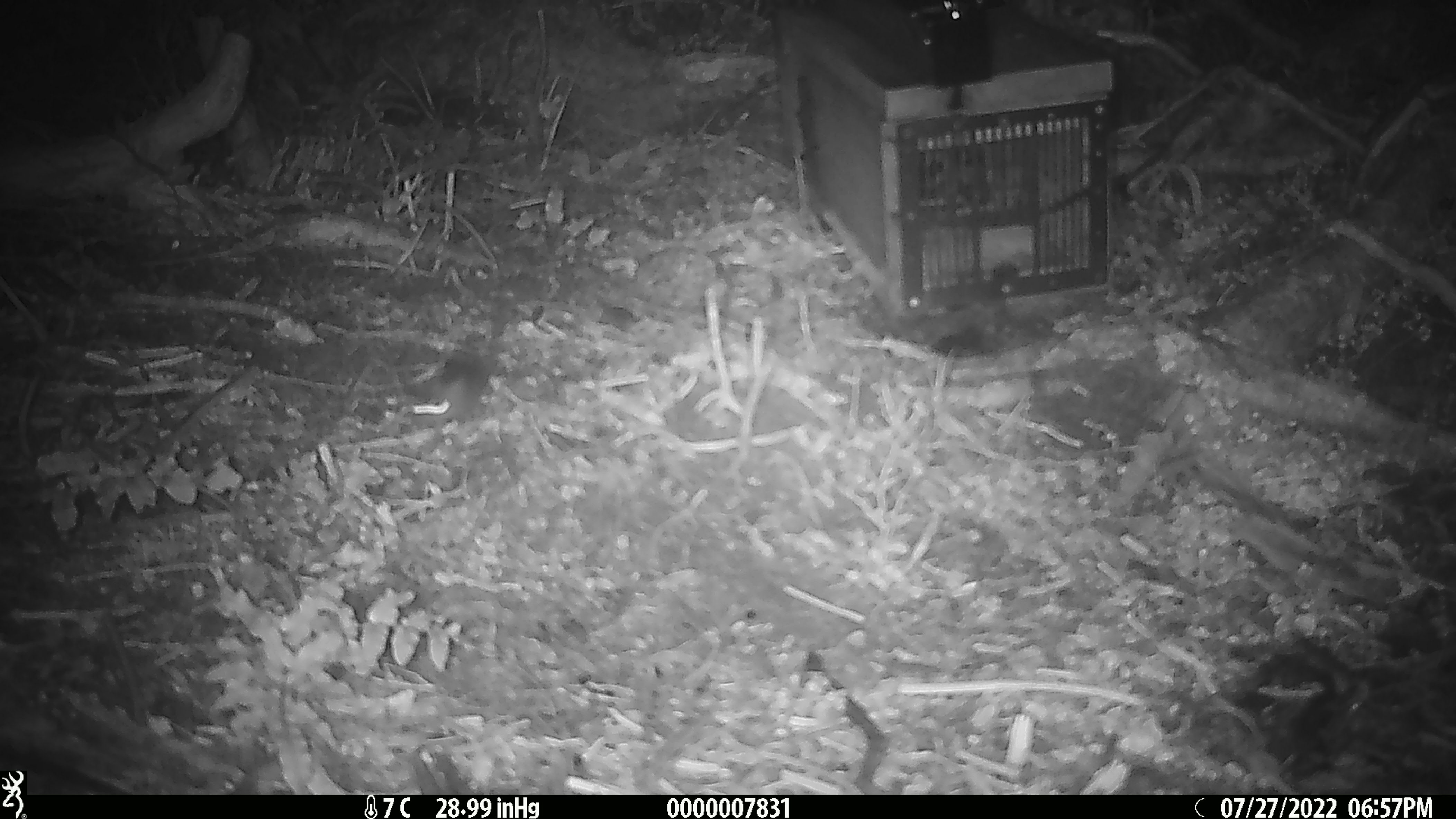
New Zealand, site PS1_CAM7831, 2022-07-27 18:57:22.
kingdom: Animalia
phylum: Chordata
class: Mammalia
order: Rodentia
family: Muridae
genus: Mus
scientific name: Mus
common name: mouse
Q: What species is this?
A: Mouse (Mus).